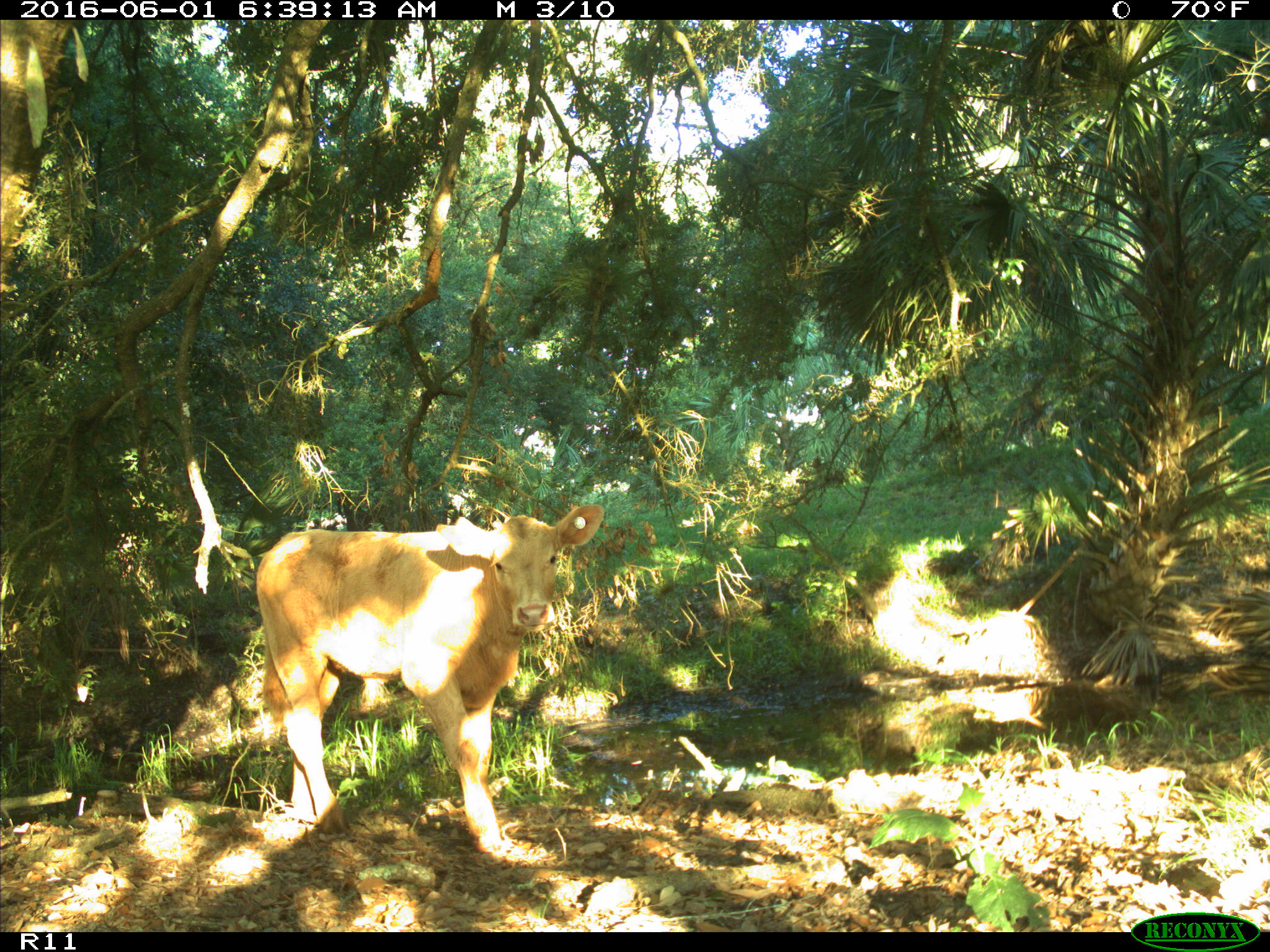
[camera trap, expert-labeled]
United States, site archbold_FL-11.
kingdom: Animalia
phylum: Chordata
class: Mammalia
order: Artiodactyla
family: Bovidae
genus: Bos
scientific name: Bos taurus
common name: domestic cow